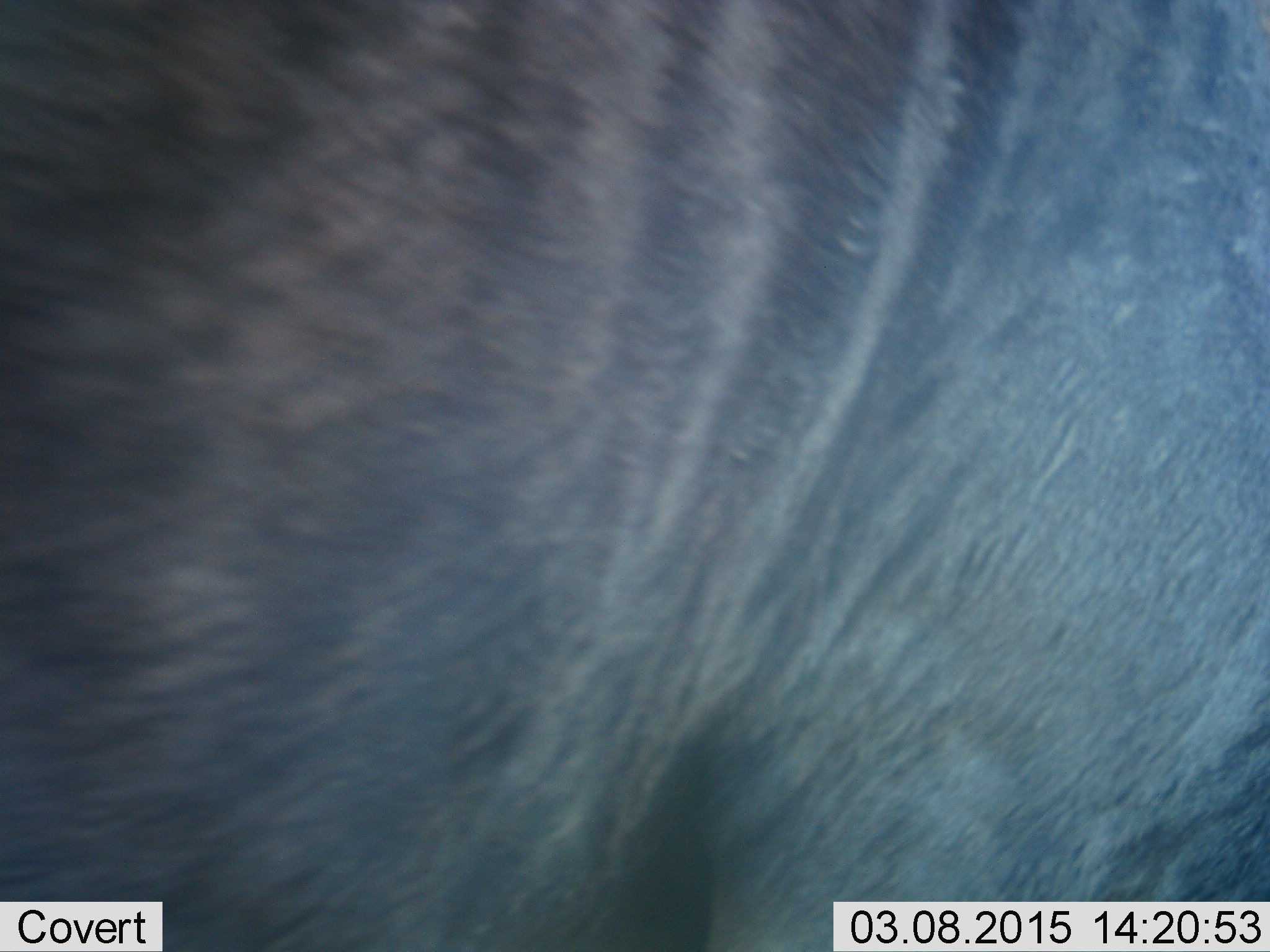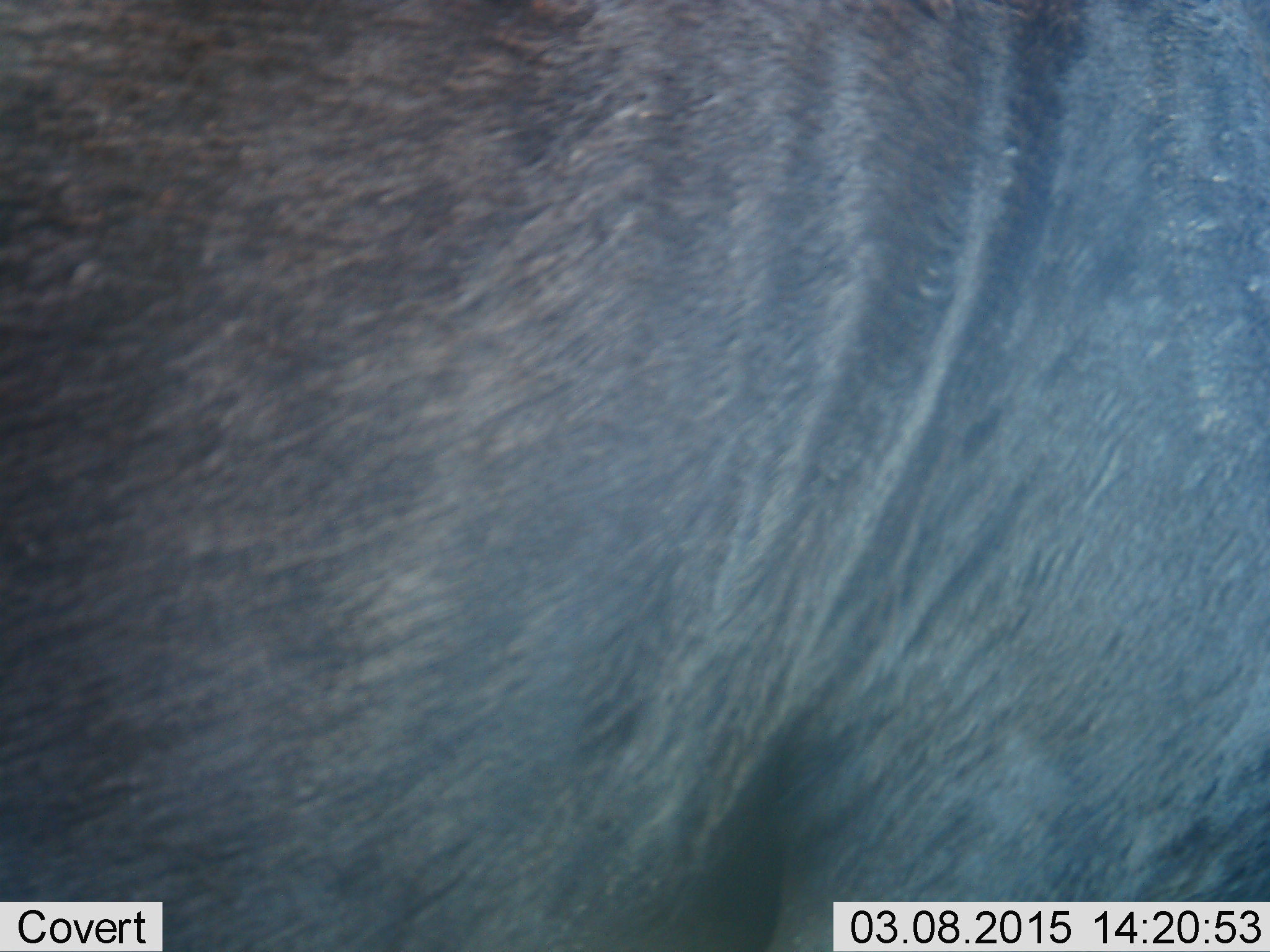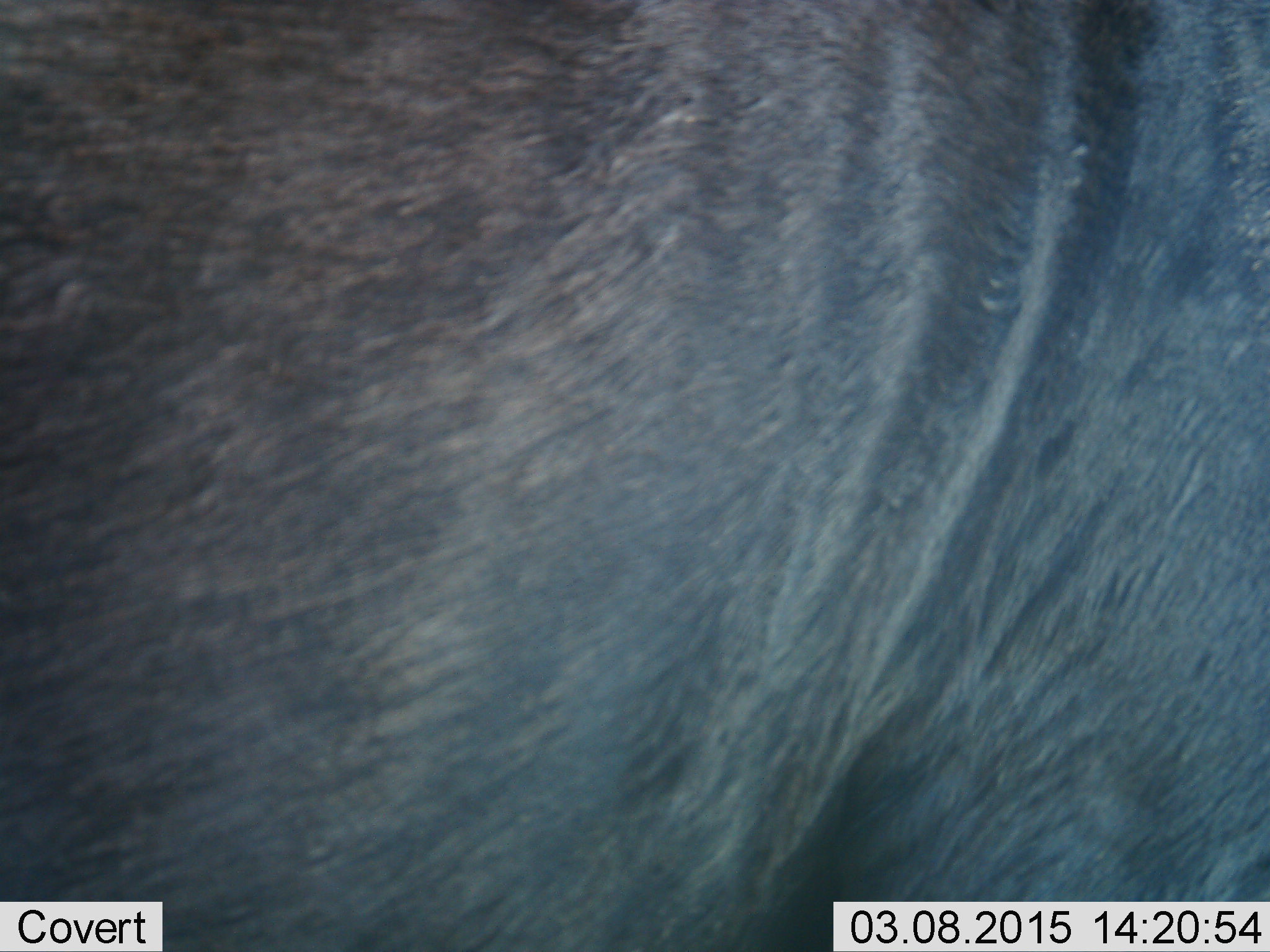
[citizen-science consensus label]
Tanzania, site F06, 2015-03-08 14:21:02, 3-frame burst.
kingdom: Animalia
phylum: Chordata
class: Mammalia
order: Artiodactyla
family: Bovidae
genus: Connochaetes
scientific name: Connochaetes taurinus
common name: blue wildebeest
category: wildebeest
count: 1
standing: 90%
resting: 0%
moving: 10%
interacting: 0%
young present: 0%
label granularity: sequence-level